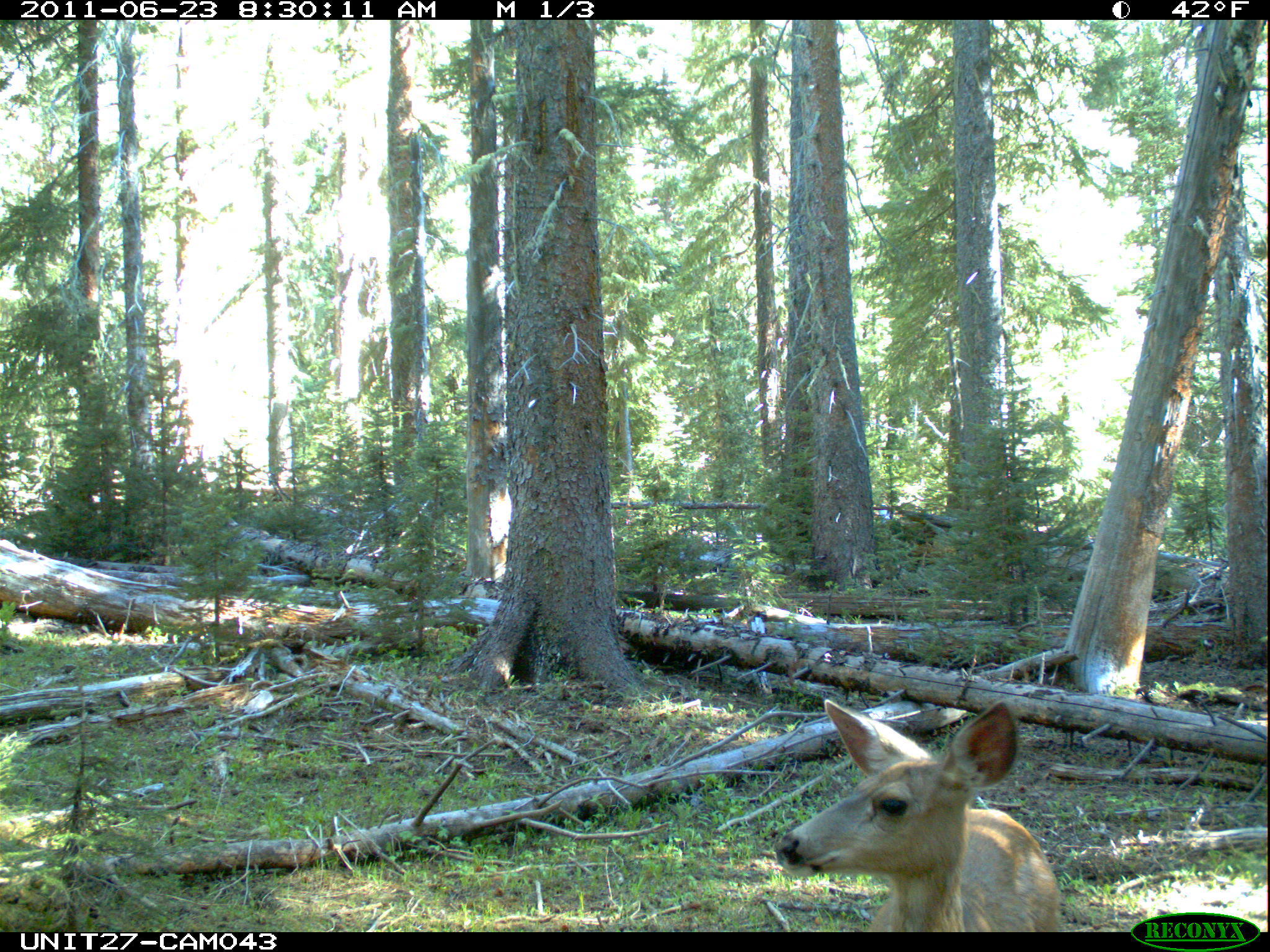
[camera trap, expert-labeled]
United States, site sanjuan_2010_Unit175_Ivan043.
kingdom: Animalia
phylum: Chordata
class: Mammalia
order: Artiodactyla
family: Cervidae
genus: Odocoileus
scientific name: Odocoileus hemionus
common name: mule deer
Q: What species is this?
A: Odocoileus hemionus (mule deer).